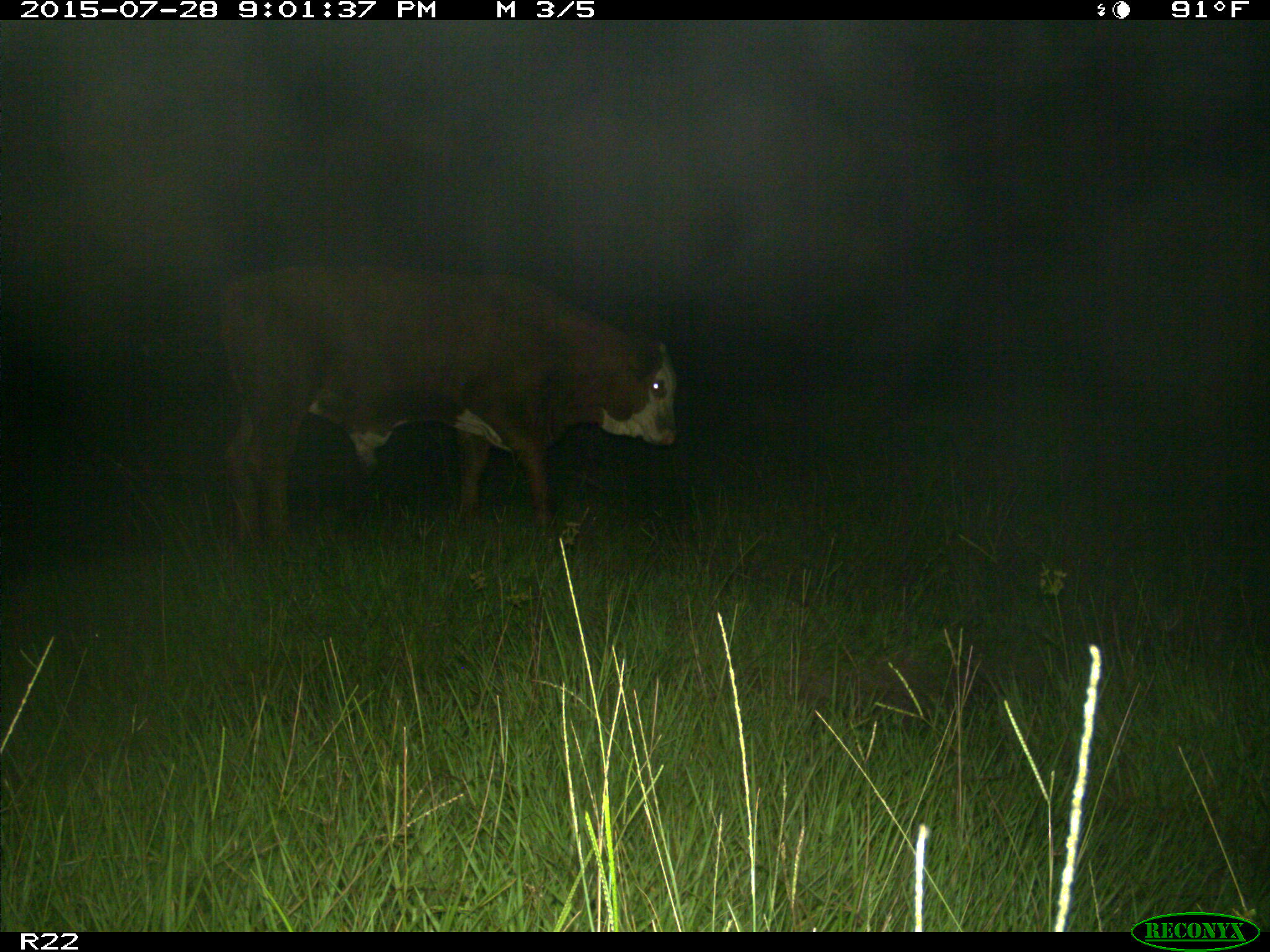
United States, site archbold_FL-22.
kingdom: Animalia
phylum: Chordata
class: Mammalia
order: Artiodactyla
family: Bovidae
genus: Bos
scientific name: Bos taurus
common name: domestic cow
Bos taurus (domestic cow).